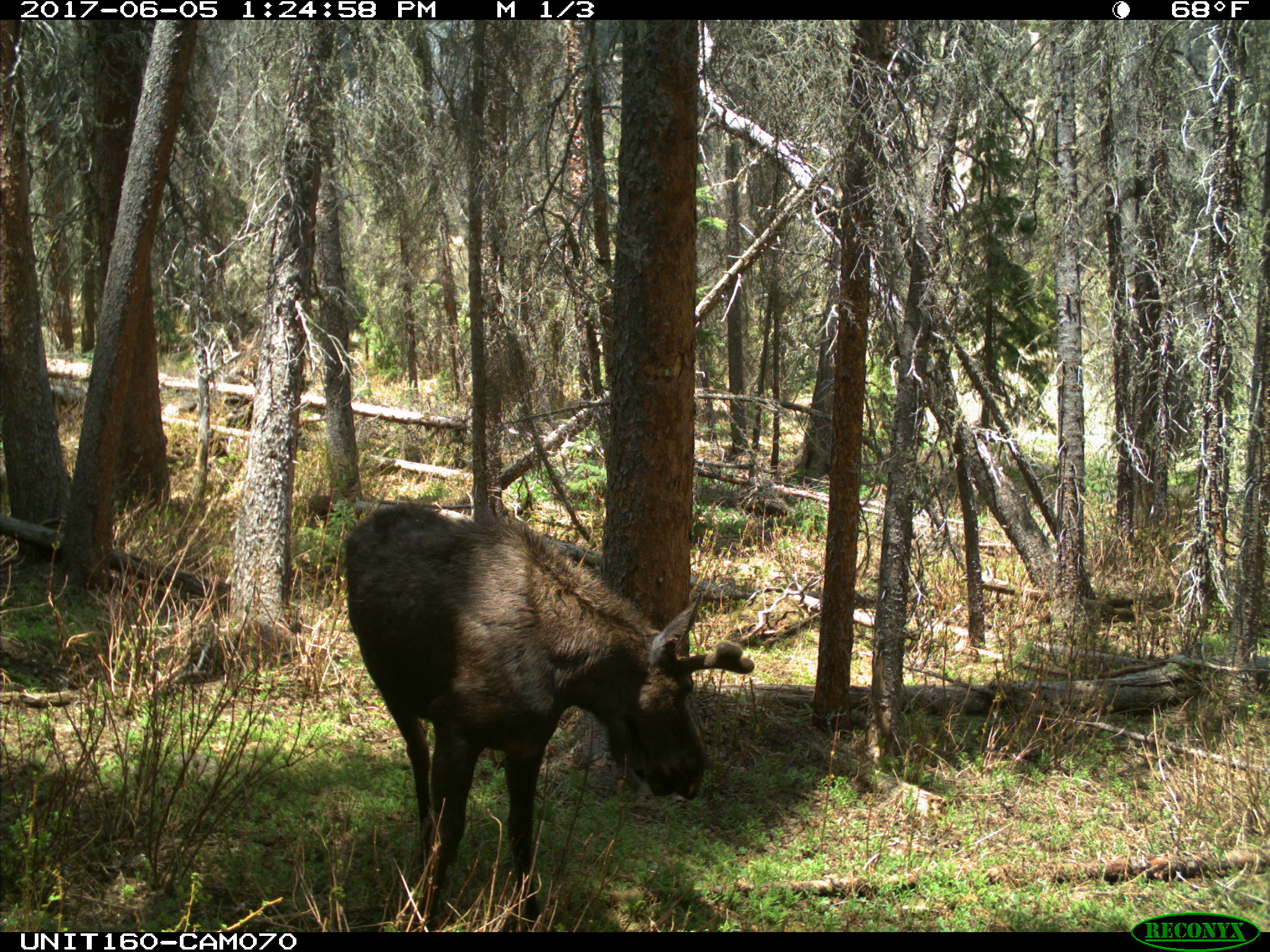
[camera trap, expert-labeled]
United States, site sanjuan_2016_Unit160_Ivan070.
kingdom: Animalia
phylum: Chordata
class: Mammalia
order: Artiodactyla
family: Cervidae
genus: Alces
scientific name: Alces alces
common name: moose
Alces alces (moose).